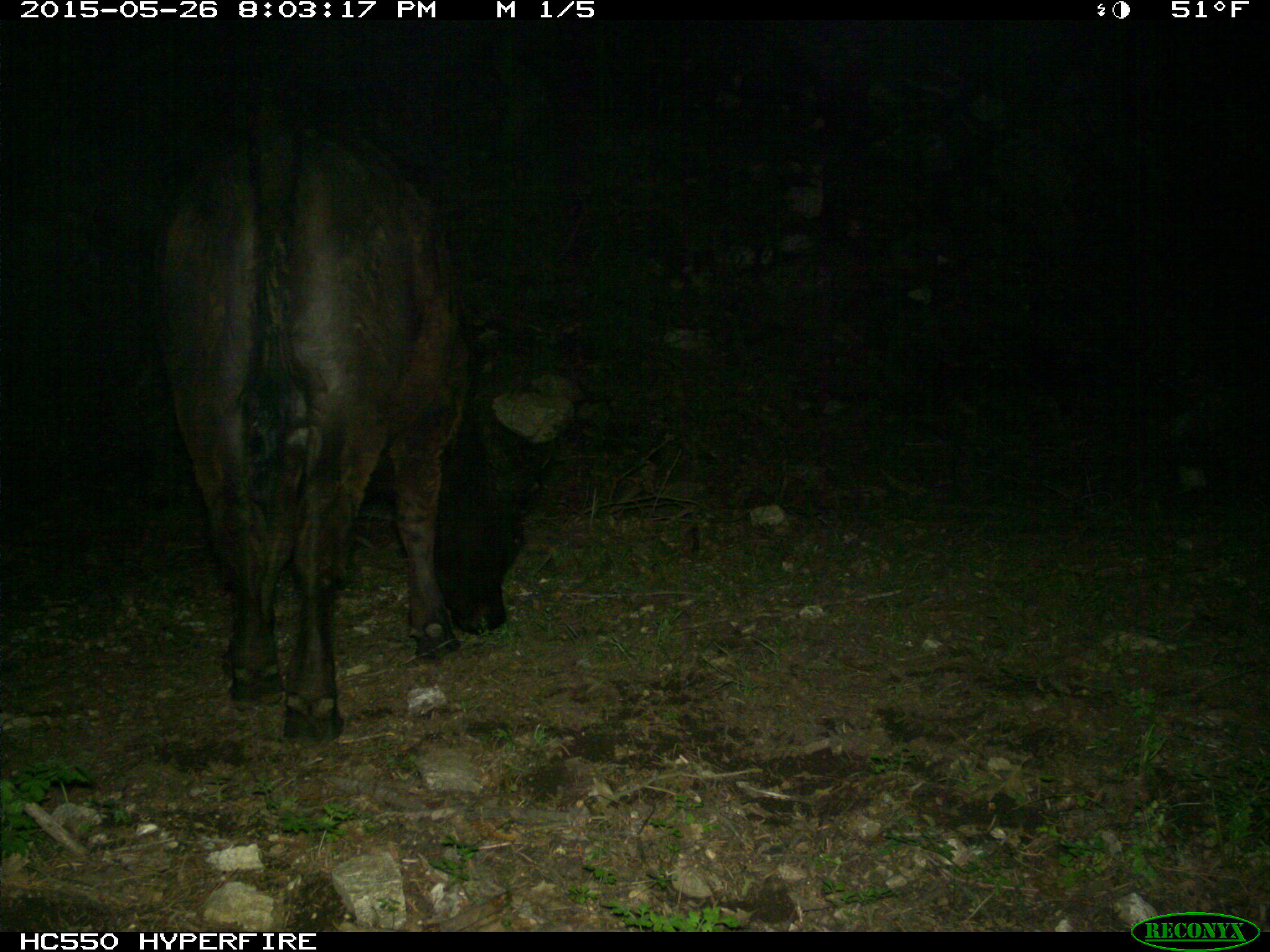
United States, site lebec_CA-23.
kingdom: Animalia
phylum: Chordata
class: Mammalia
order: Artiodactyla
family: Bovidae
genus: Bos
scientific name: Bos taurus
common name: domestic cow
Bos taurus (domestic cow).